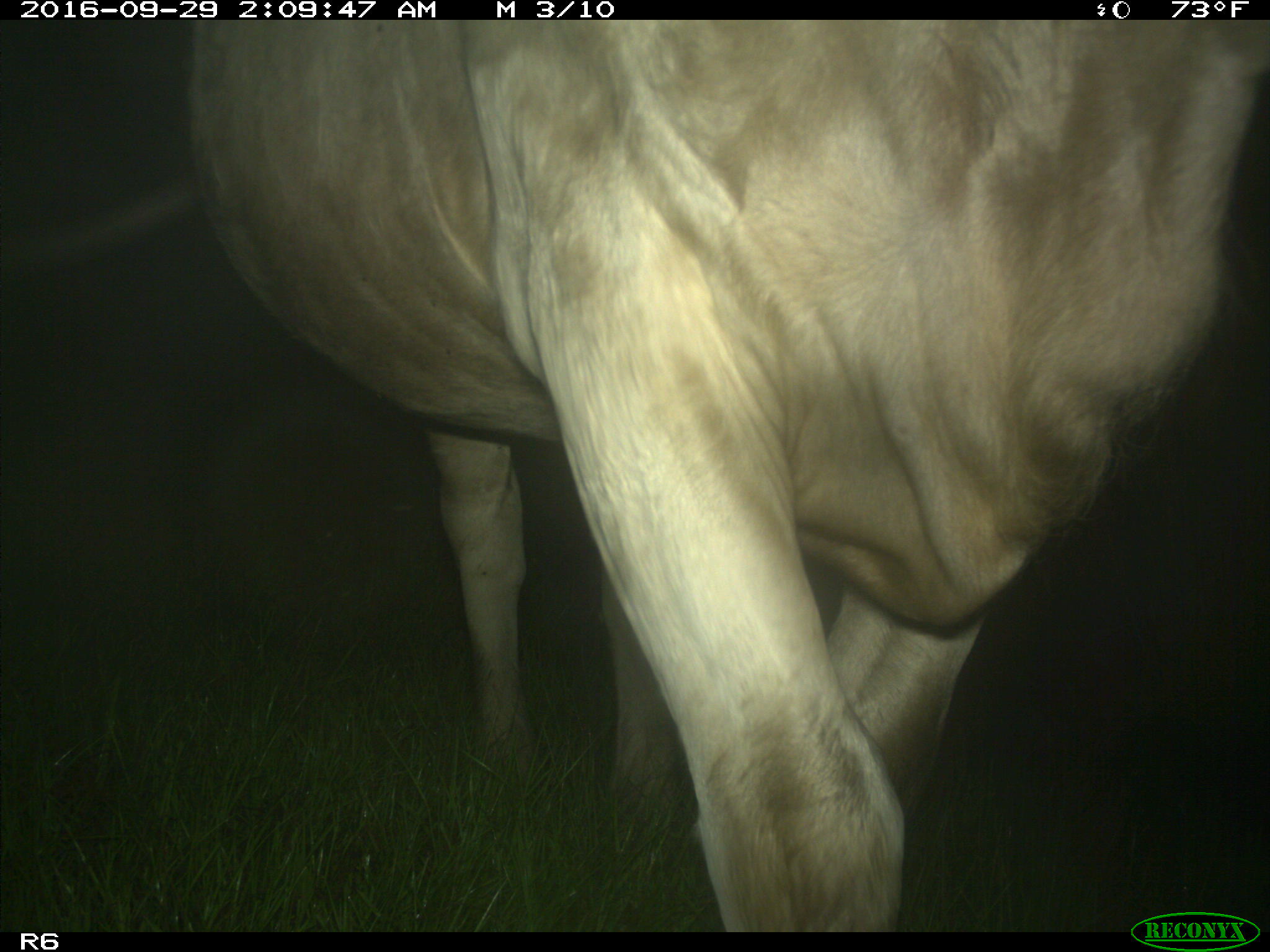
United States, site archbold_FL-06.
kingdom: Animalia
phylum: Chordata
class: Mammalia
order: Artiodactyla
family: Bovidae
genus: Bos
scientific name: Bos taurus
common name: domestic cow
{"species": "Bos taurus (domestic cow)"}